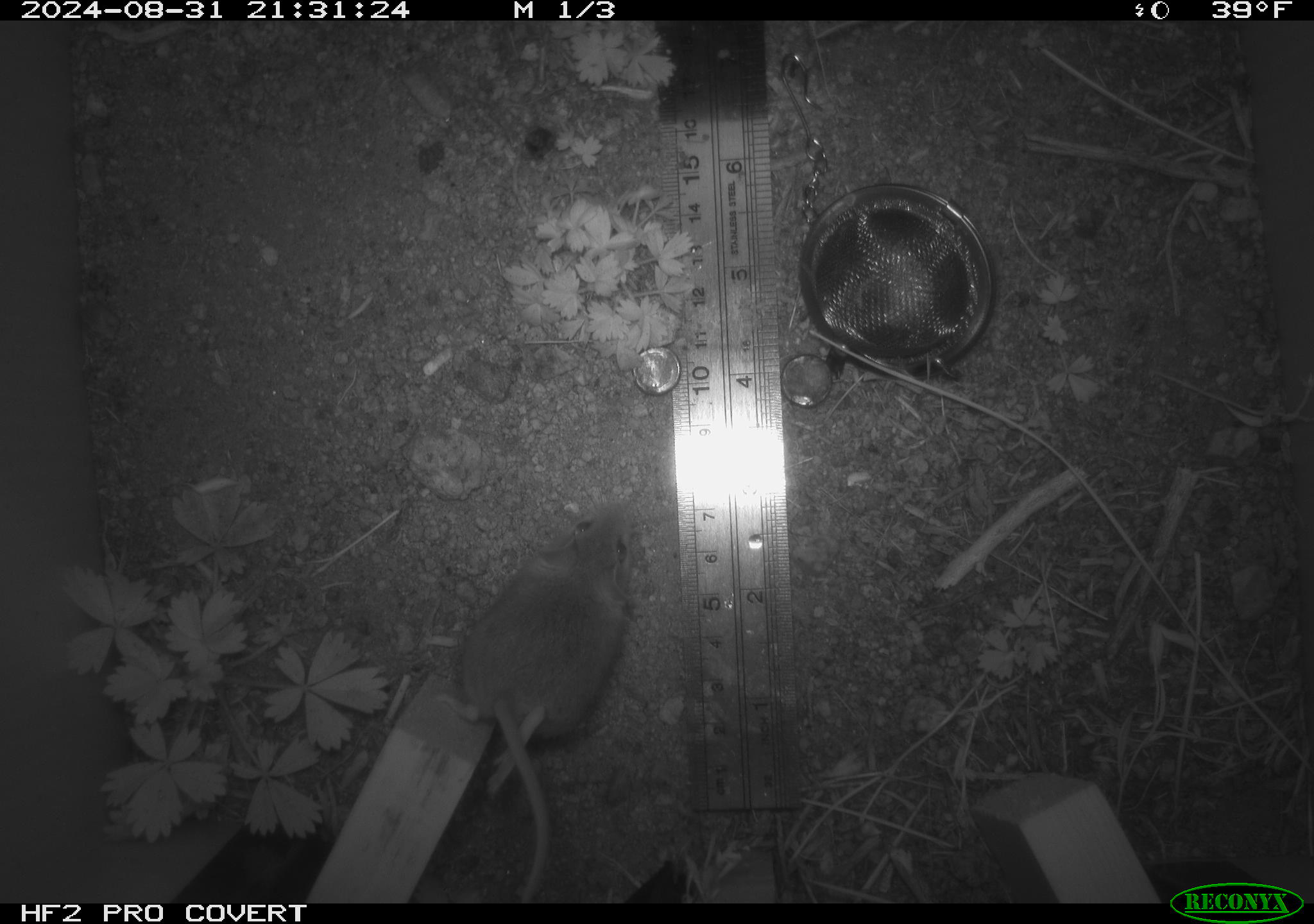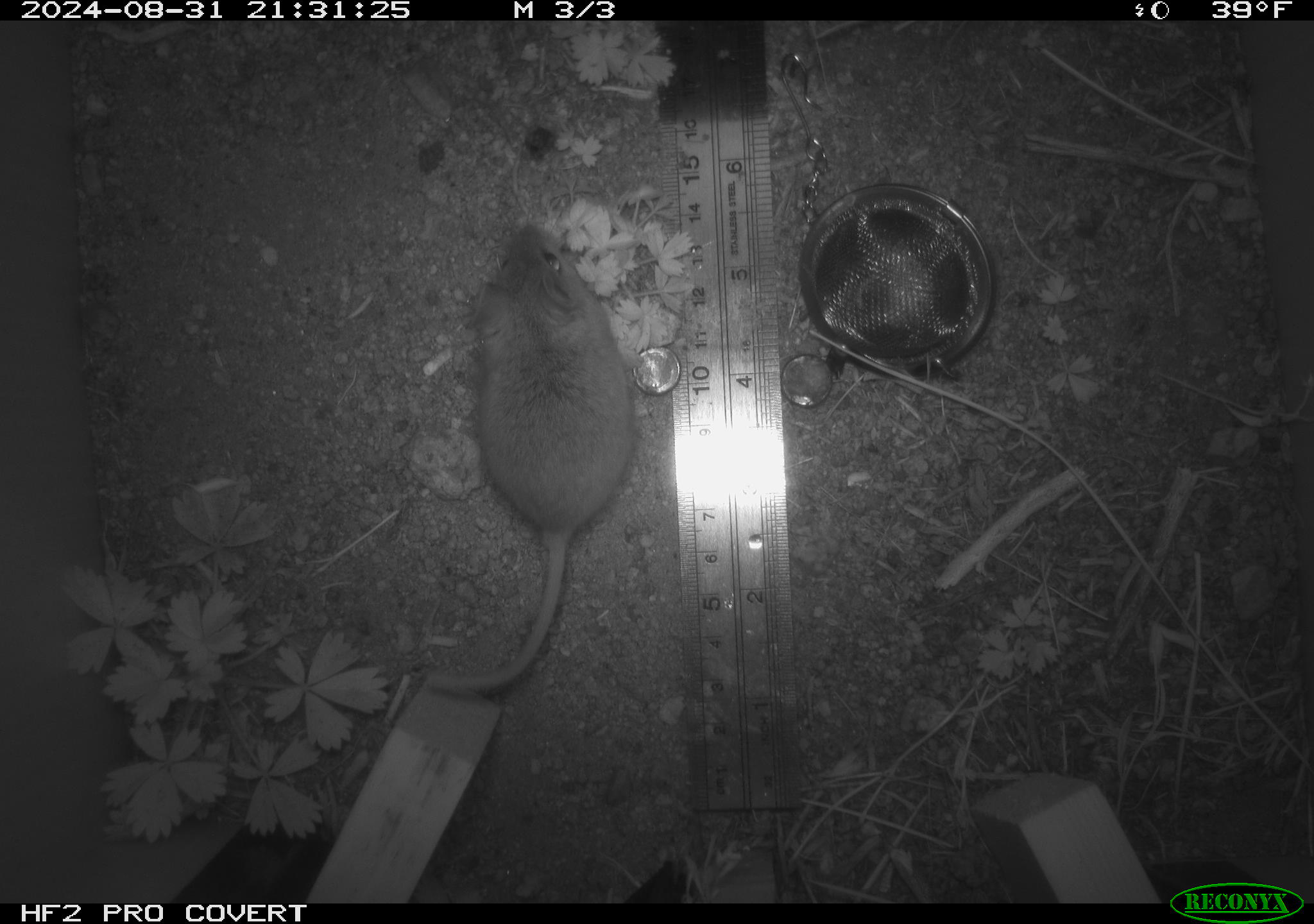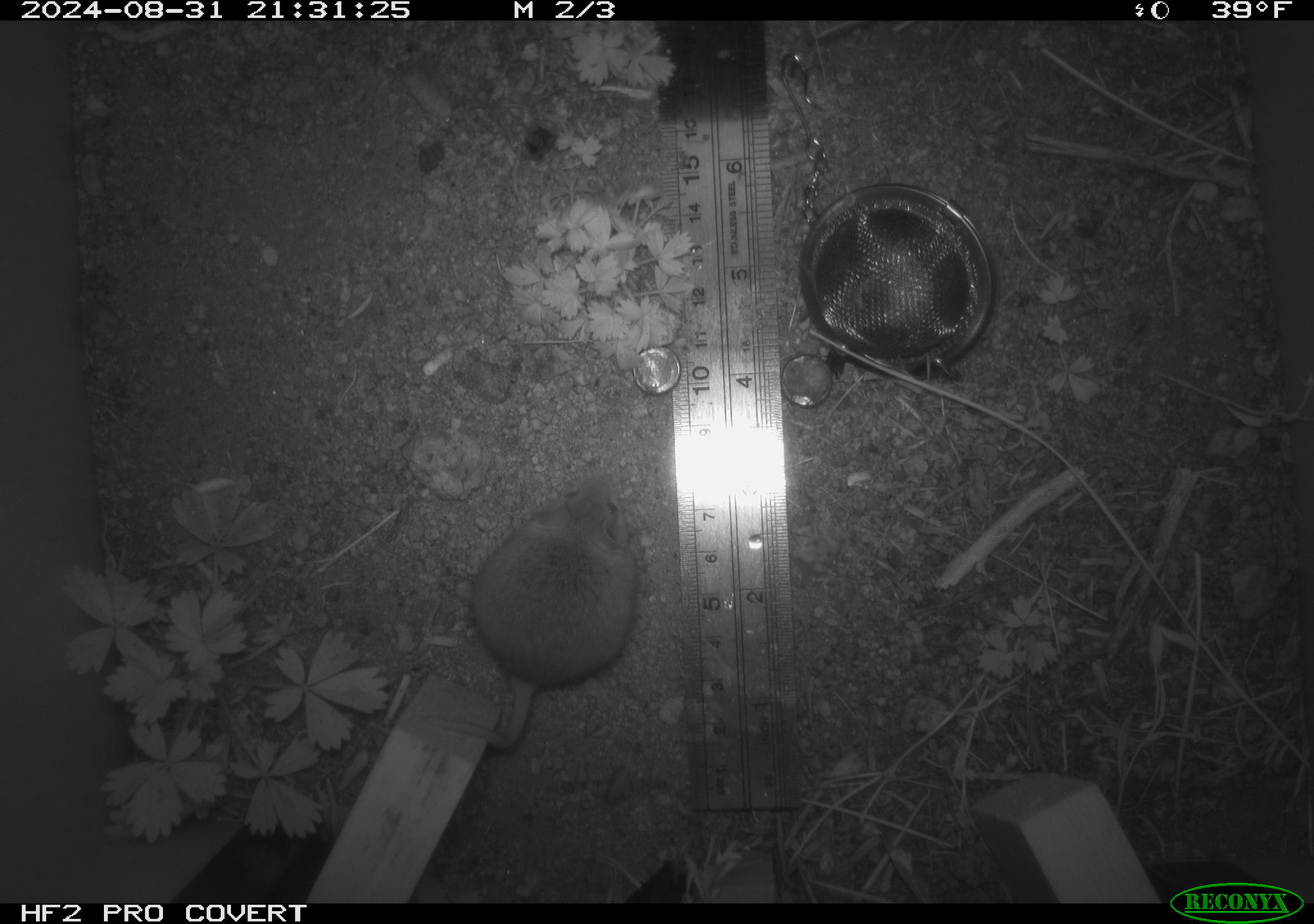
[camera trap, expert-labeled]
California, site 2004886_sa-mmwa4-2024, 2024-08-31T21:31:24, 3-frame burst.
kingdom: Animalia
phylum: Chordata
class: Mammalia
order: Rodentia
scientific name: Rodentia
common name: mouse species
Mouse species (Rodentia).